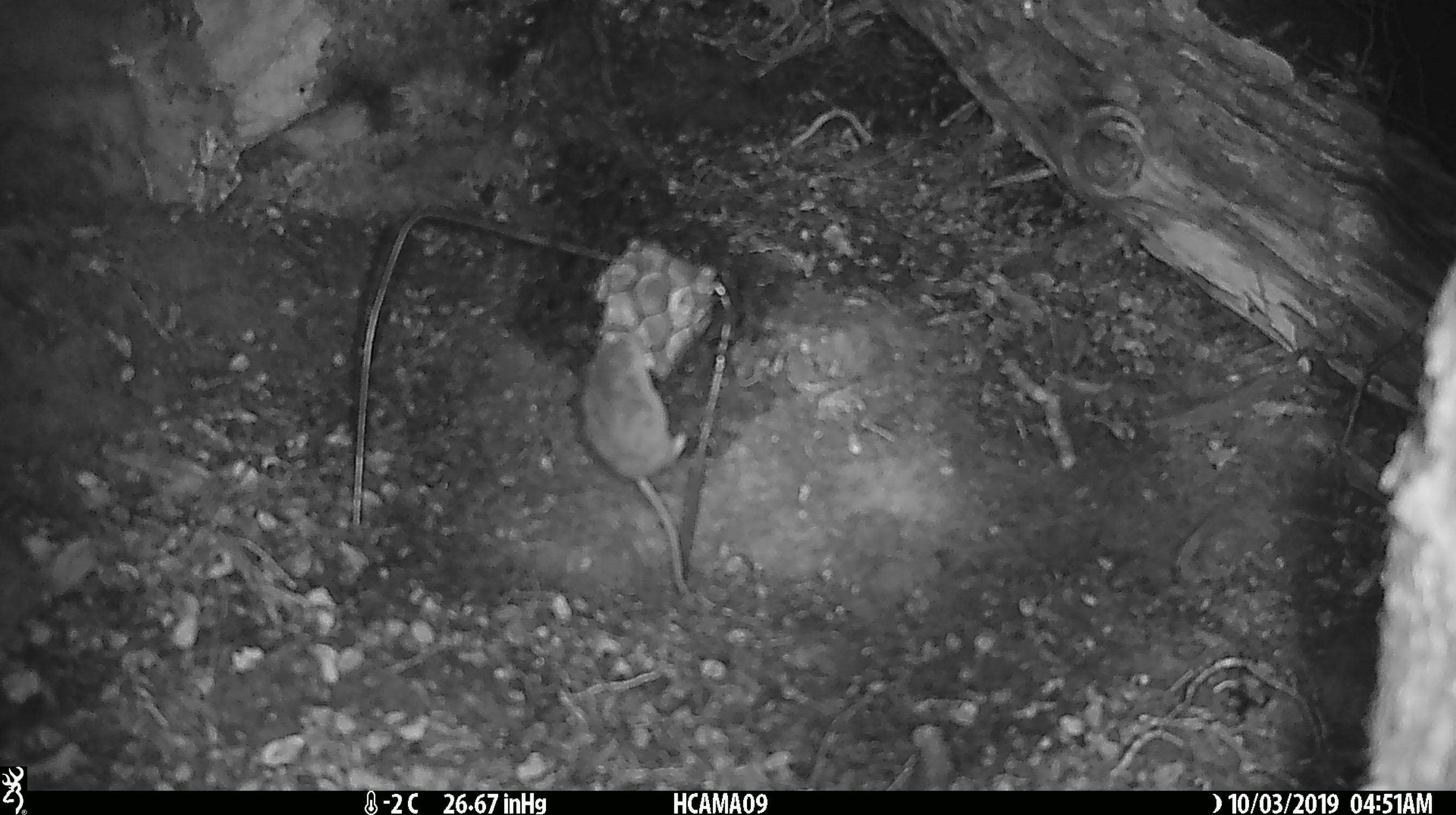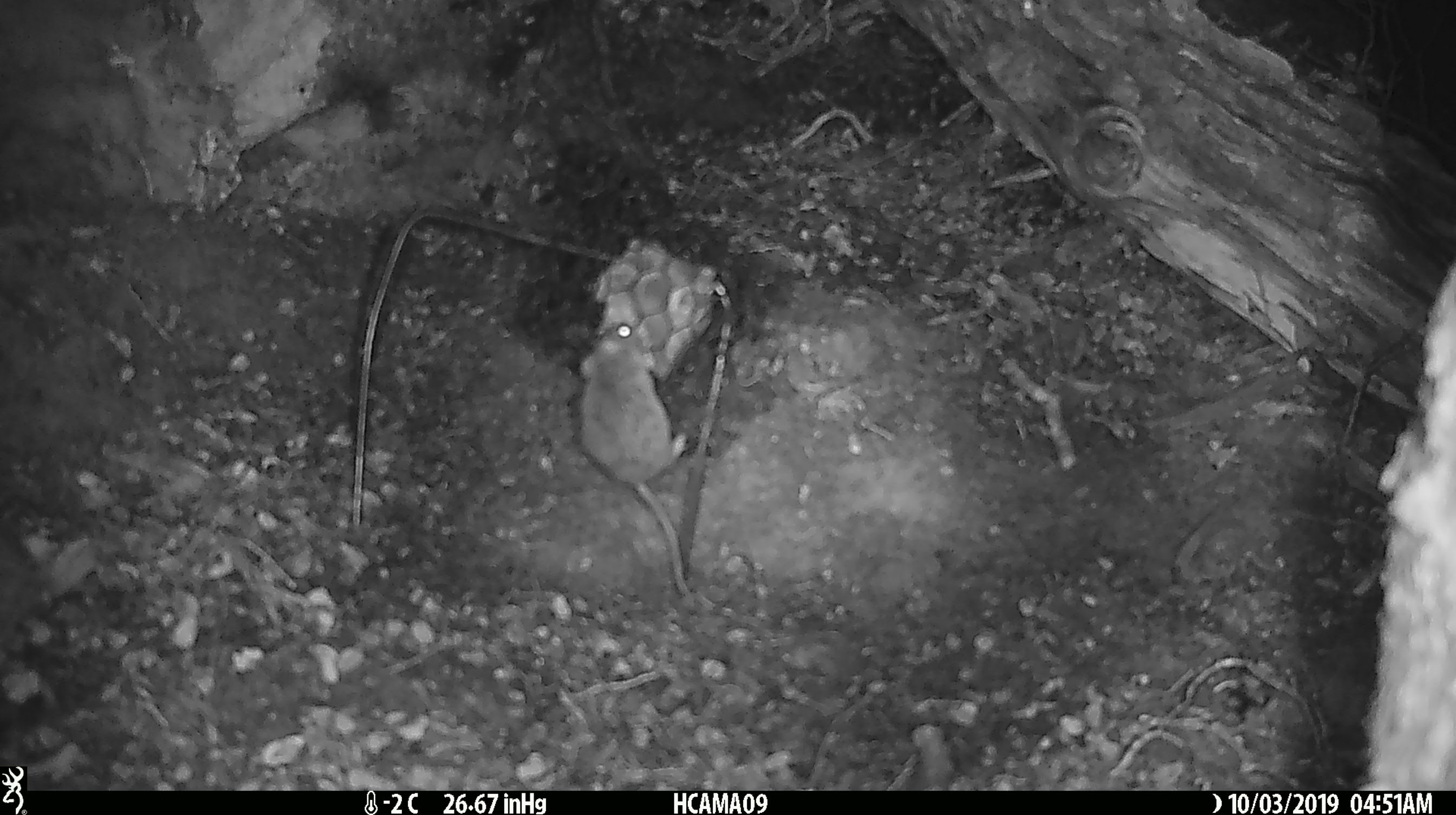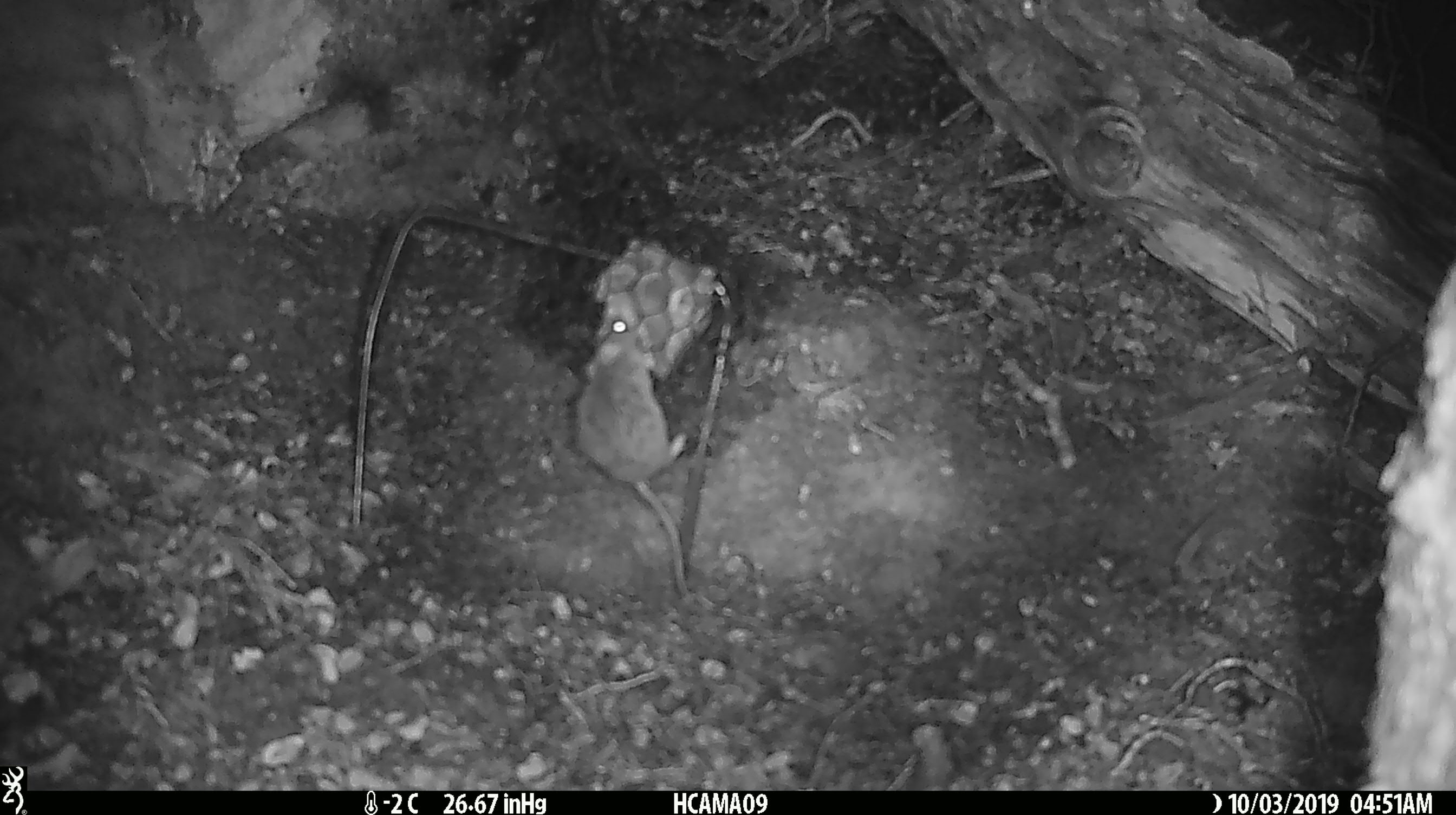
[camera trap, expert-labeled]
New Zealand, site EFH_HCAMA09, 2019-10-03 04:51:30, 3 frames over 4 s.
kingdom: Animalia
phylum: Chordata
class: Mammalia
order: Rodentia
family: Muridae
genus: Mus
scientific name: Mus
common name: mouse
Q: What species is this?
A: Mouse (Mus).